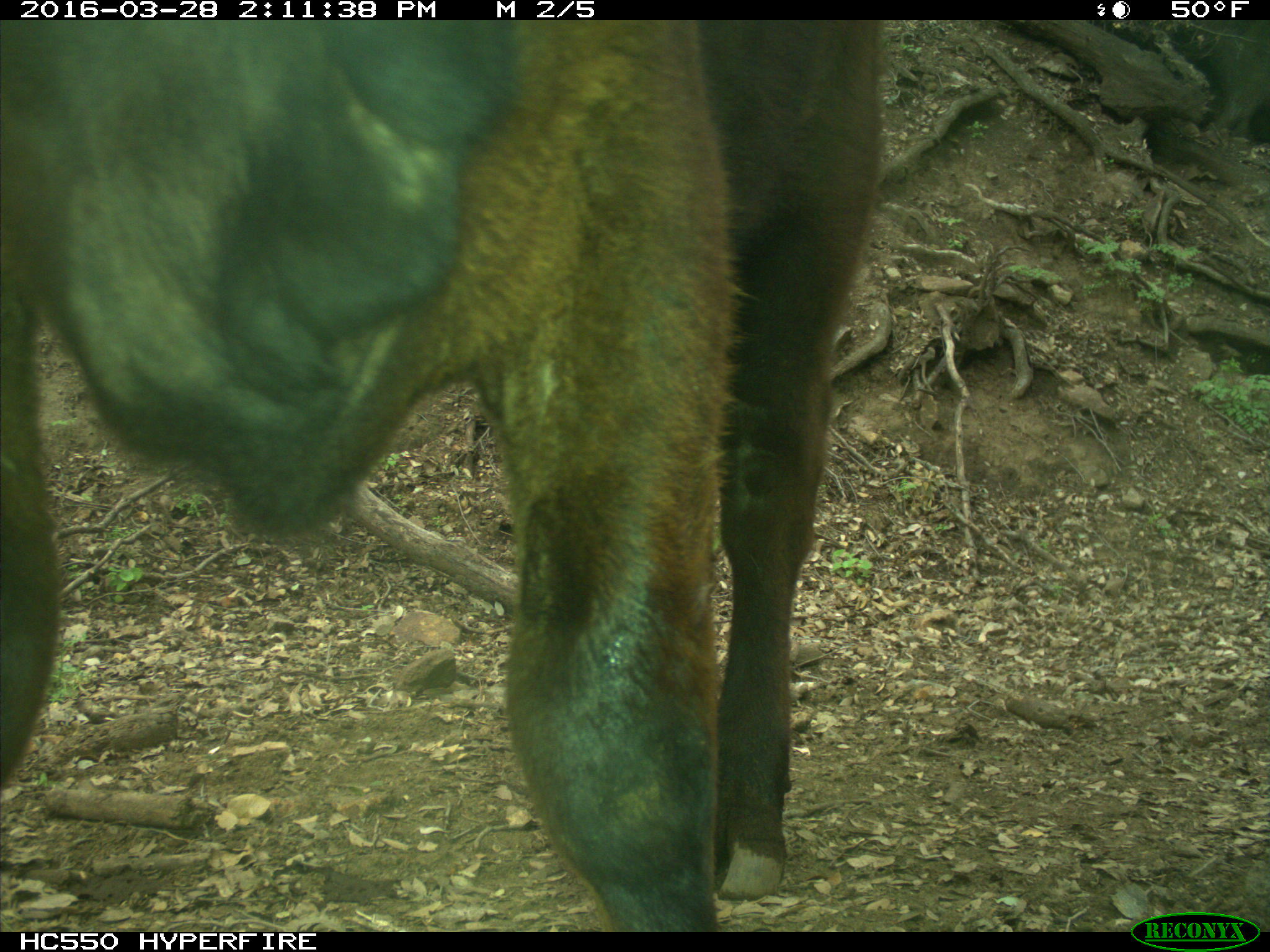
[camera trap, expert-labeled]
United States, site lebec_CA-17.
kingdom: Animalia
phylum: Chordata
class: Mammalia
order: Artiodactyla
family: Bovidae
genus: Bos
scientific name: Bos taurus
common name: domestic cow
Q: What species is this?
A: Bos taurus (domestic cow).